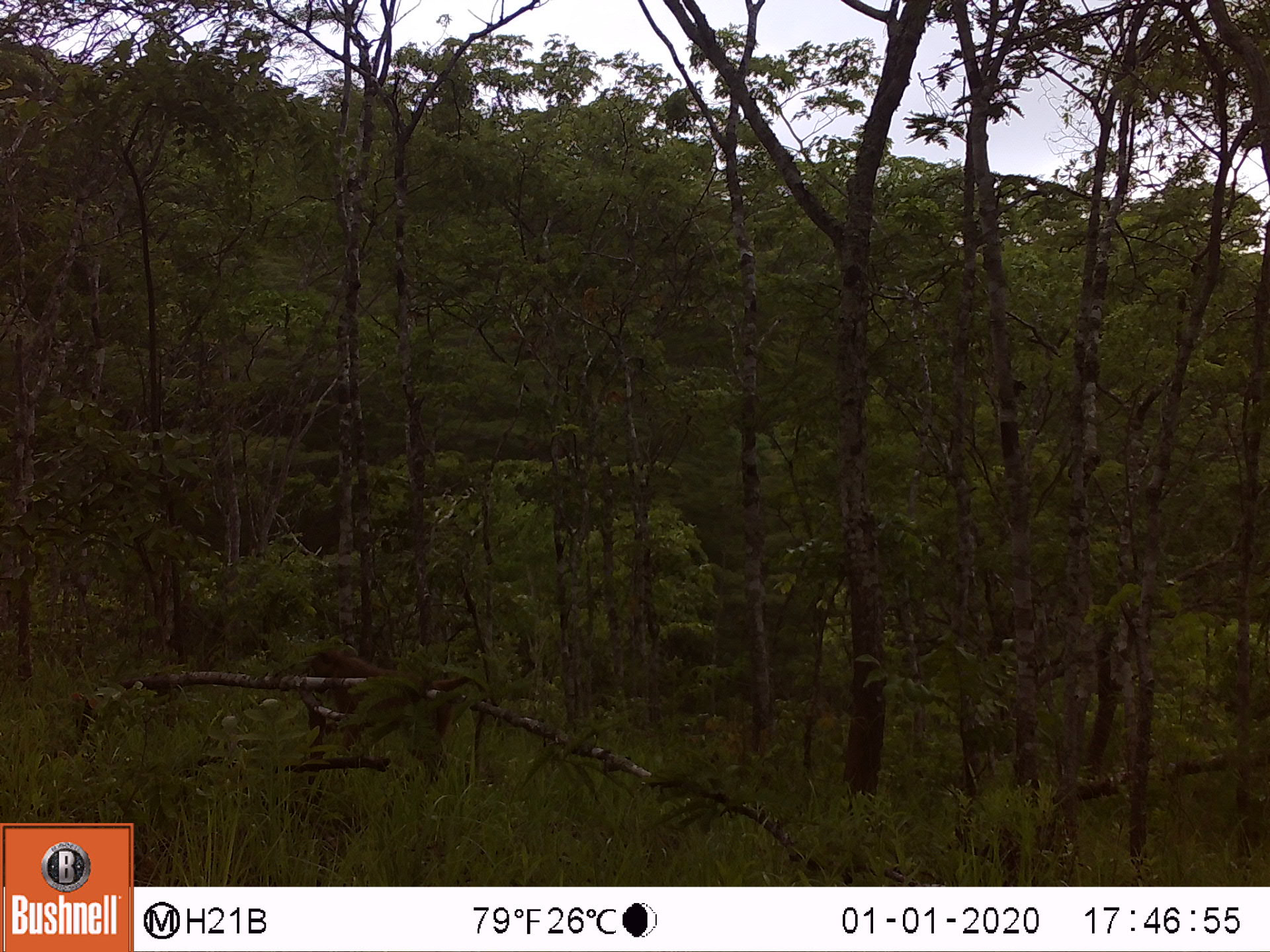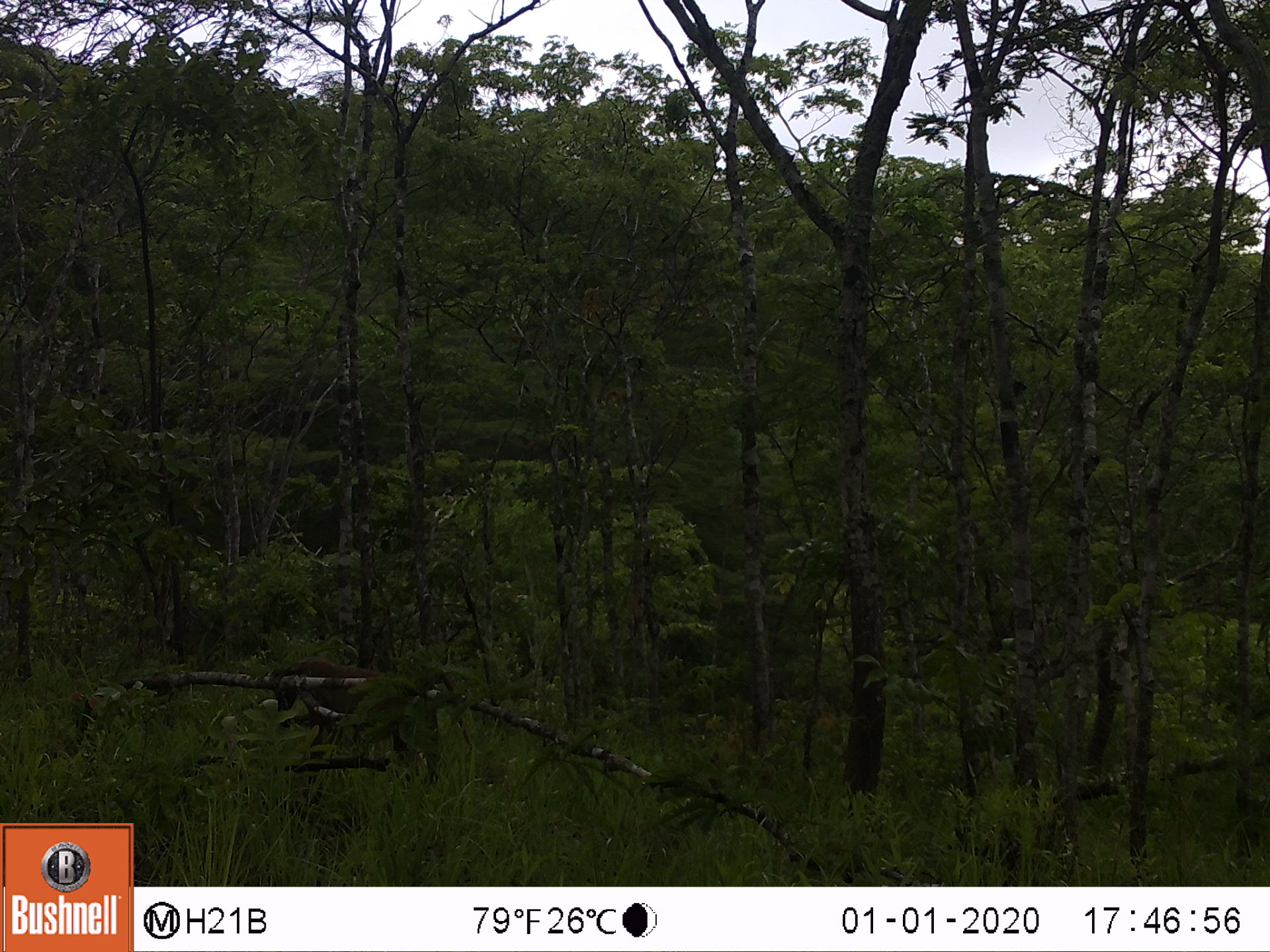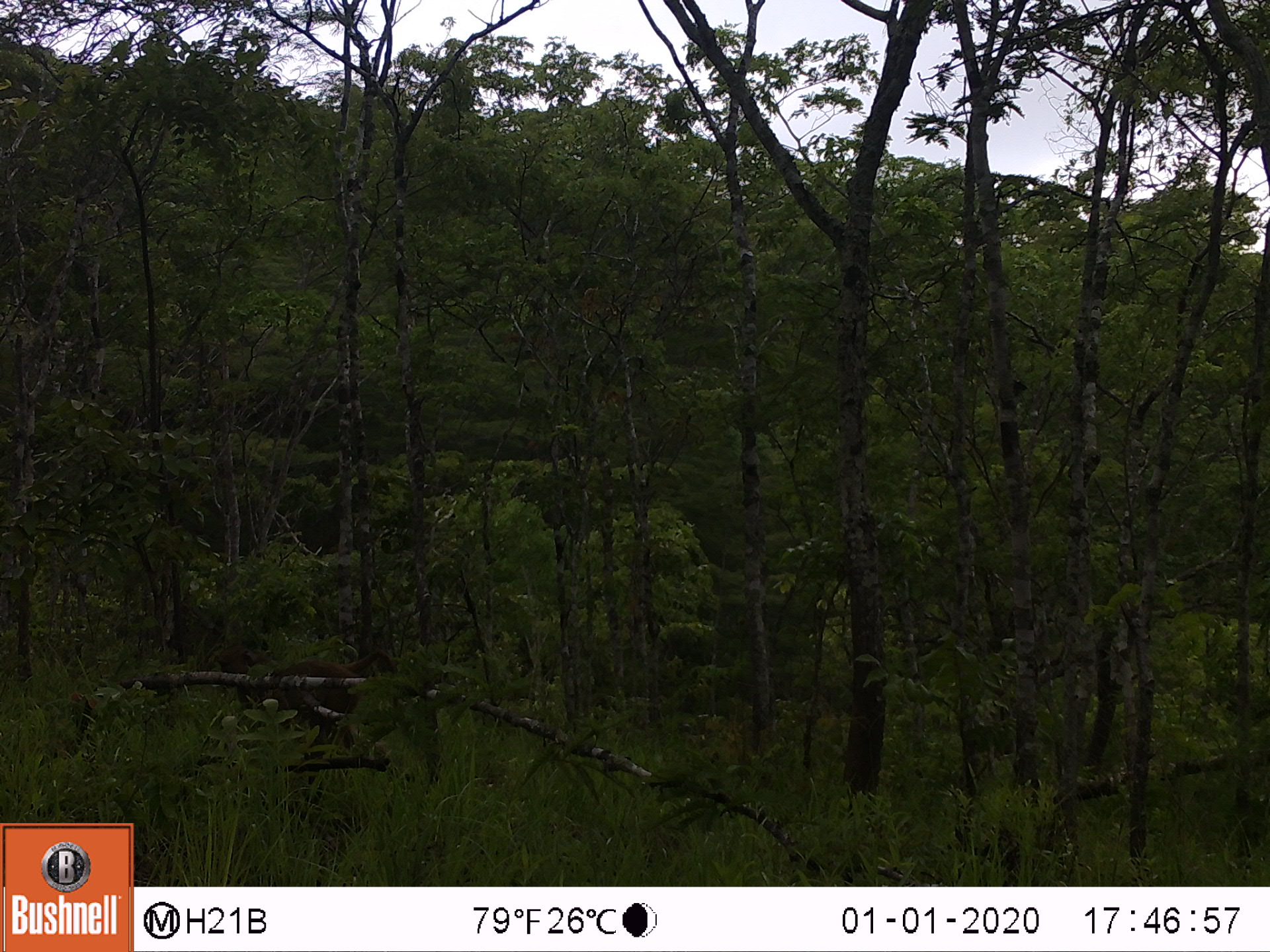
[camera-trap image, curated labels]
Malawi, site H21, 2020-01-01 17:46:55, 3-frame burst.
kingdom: Animalia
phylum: Chordata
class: Mammalia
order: Primates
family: Cercopithecidae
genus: Papio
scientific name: Papio cynocephalus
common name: yellow baboon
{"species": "yellow baboon (Papio cynocephalus)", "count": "1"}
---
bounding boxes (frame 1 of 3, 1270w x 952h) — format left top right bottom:
yellow baboon: 280 651 464 767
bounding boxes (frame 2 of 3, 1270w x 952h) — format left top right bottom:
yellow baboon: 263 648 470 781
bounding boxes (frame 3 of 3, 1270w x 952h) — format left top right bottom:
yellow baboon: 231 646 403 759